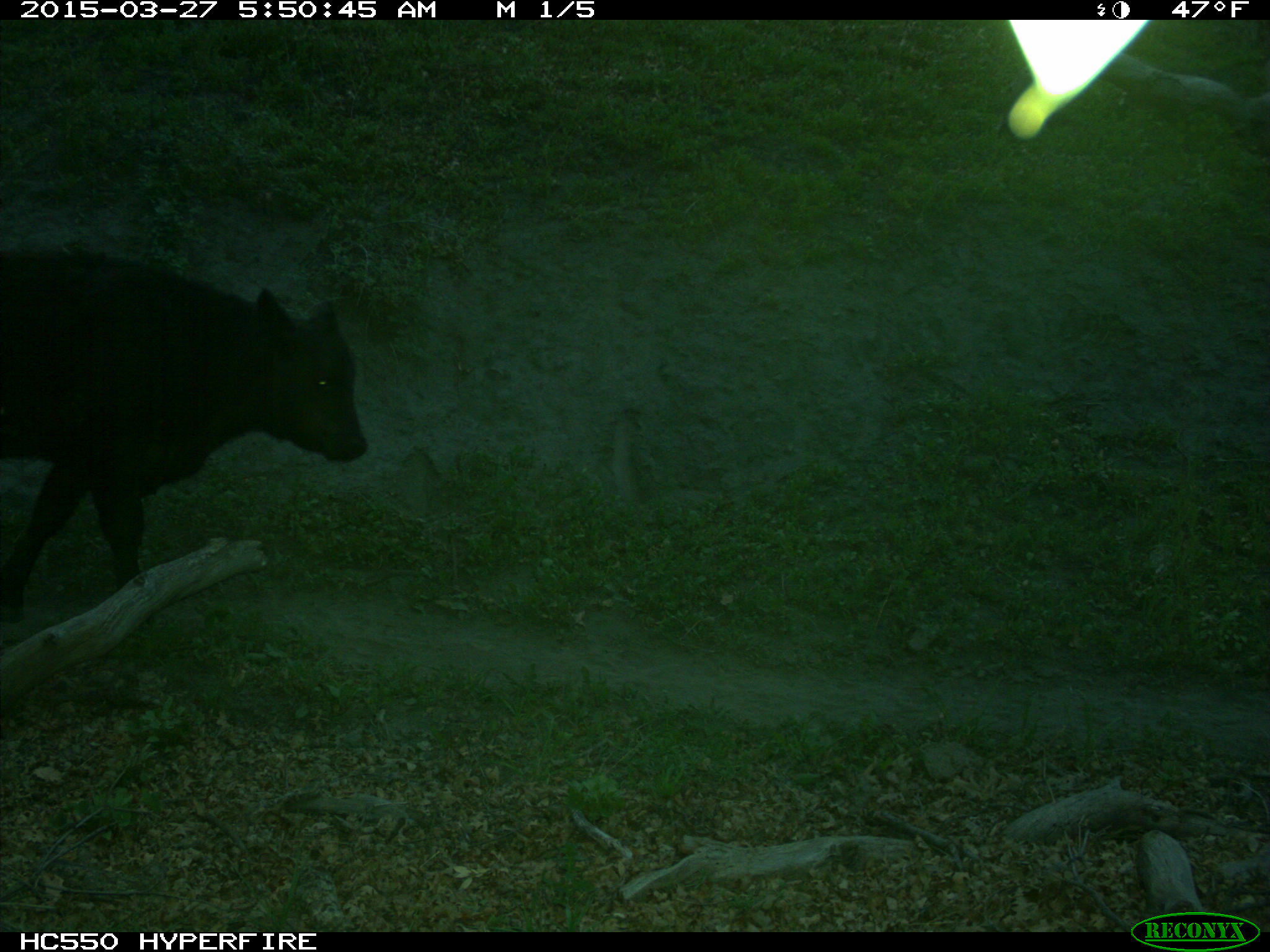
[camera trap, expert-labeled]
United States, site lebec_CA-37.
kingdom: Animalia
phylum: Chordata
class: Mammalia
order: Artiodactyla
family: Bovidae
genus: Bos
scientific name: Bos taurus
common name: domestic cow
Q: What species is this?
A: Bos taurus (domestic cow).